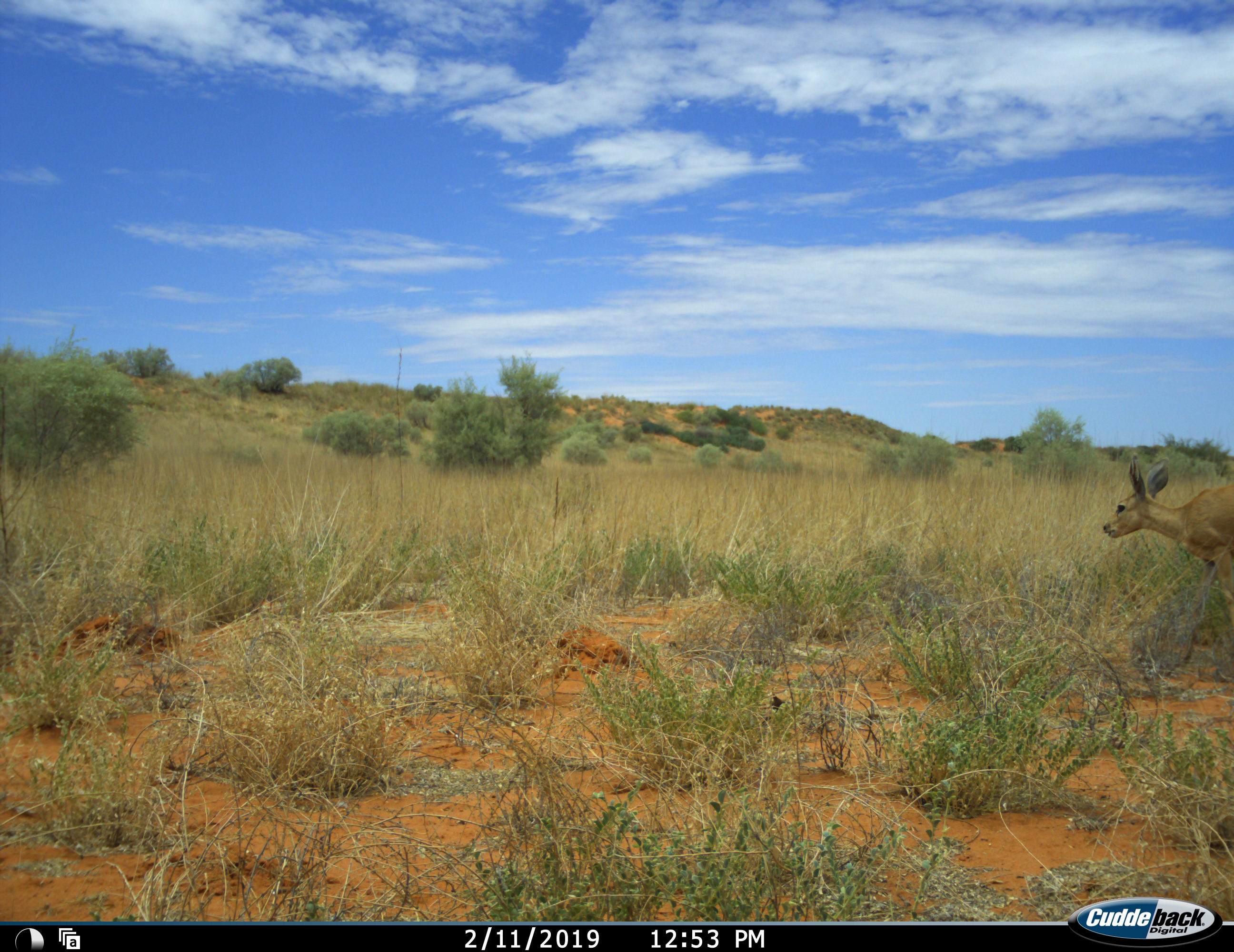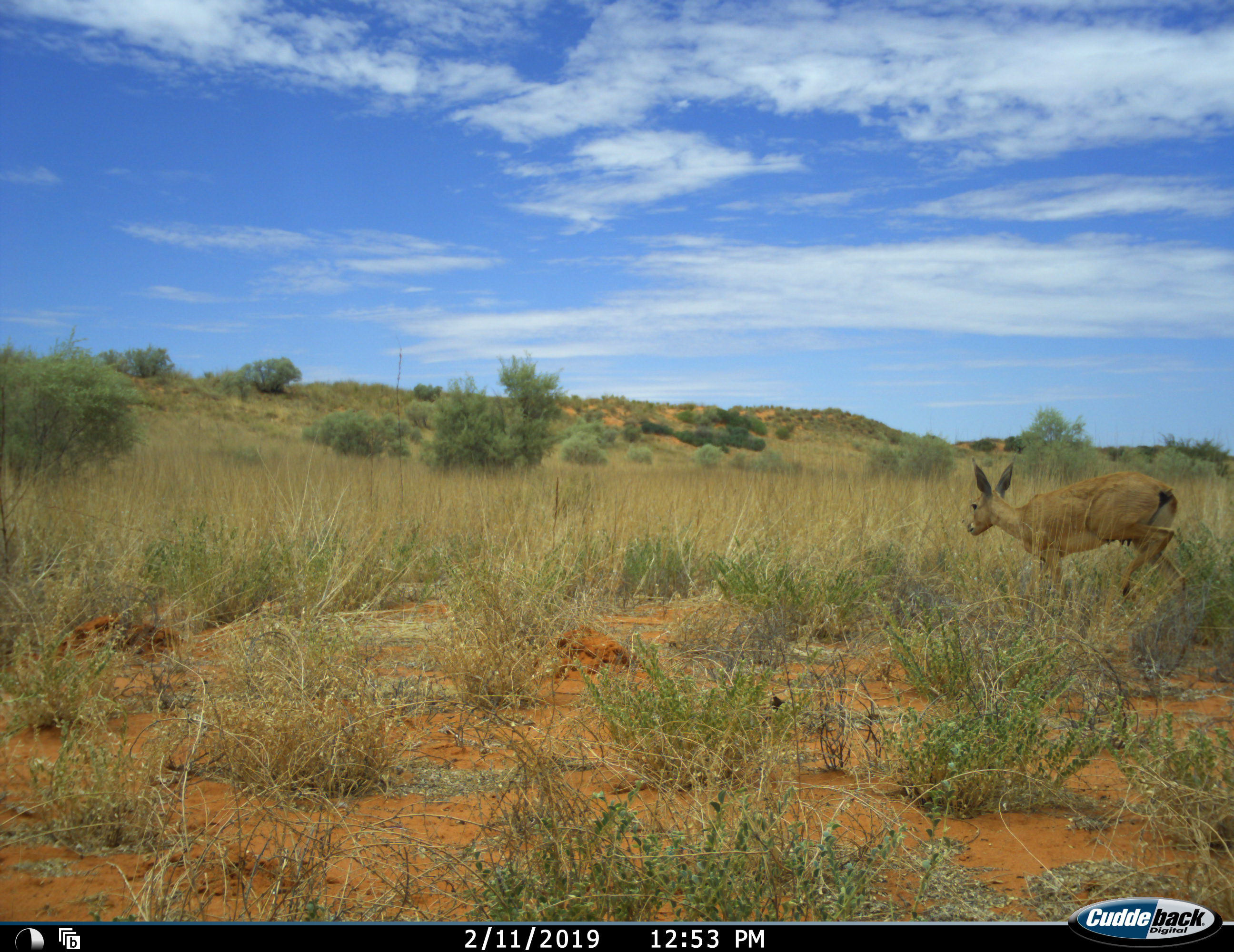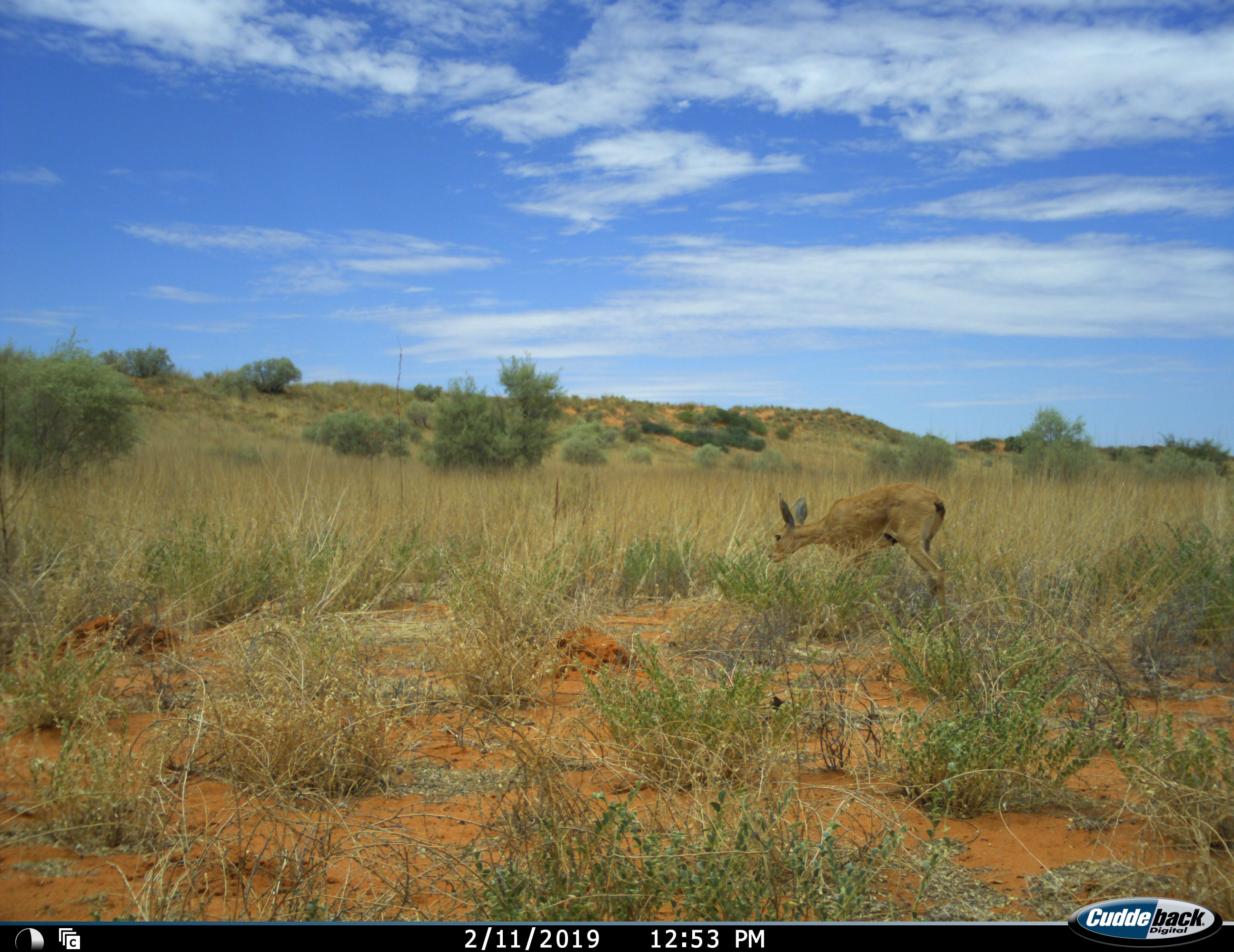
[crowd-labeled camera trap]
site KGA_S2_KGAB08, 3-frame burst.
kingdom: Animalia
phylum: Chordata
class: Mammalia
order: Artiodactyla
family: Bovidae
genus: Raphicerus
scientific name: Raphicerus campestris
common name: steenbok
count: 1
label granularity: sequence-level